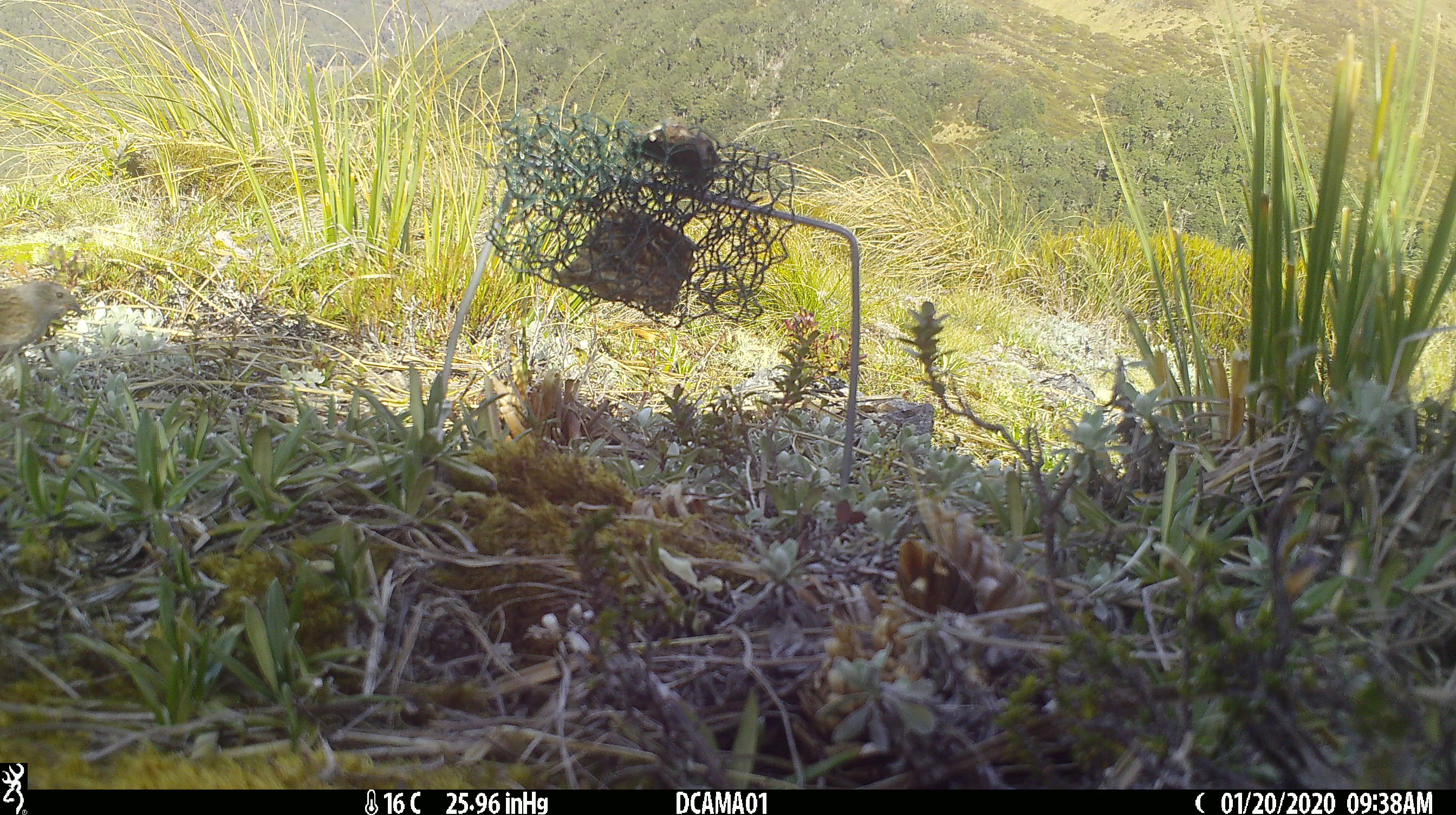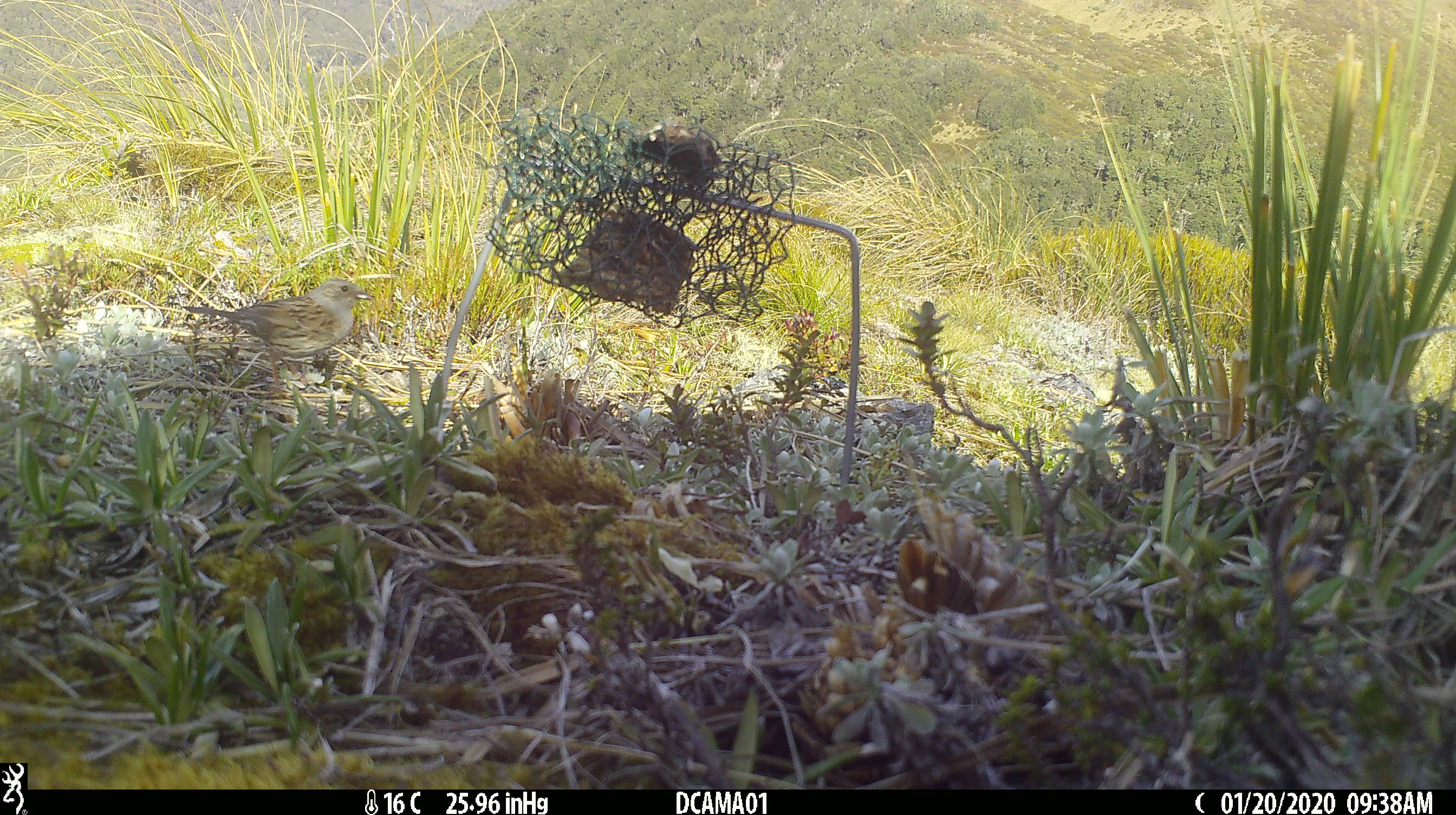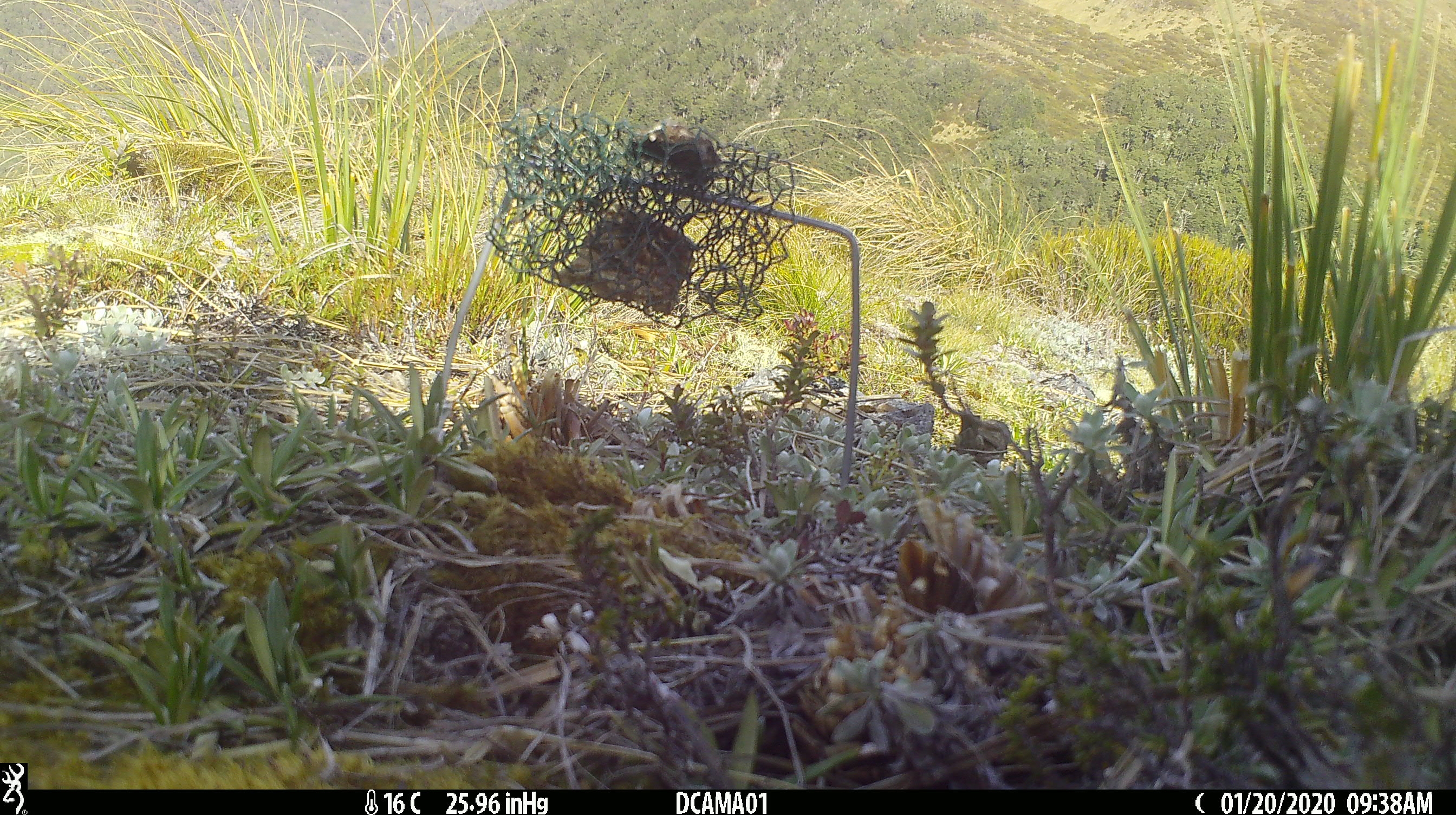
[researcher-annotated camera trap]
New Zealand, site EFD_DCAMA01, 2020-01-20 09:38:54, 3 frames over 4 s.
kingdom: Animalia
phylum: Chordata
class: Aves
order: Passeriformes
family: Prunellidae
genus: Prunella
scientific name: Prunella modularis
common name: dunnock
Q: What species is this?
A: Dunnock (Prunella modularis).